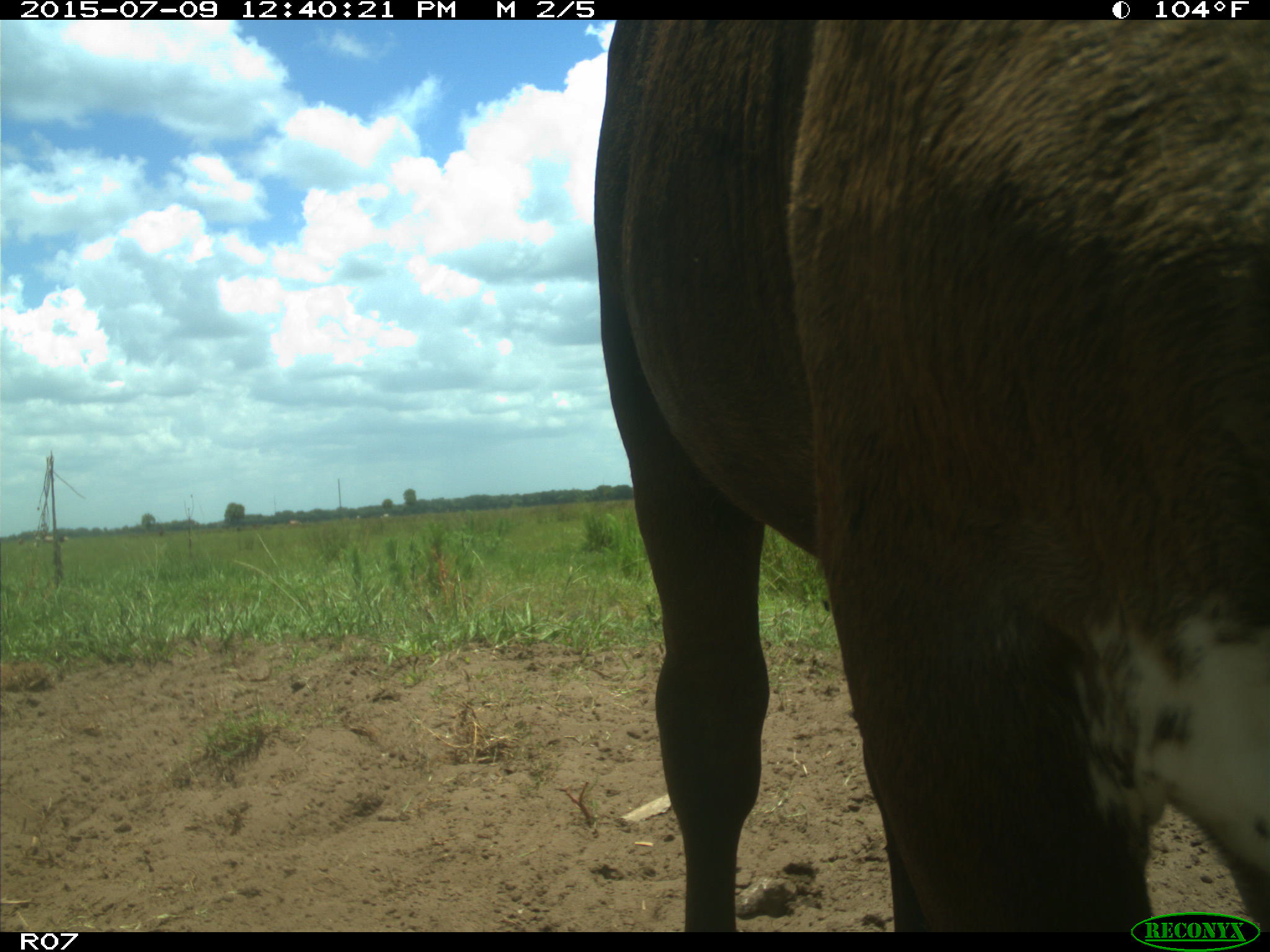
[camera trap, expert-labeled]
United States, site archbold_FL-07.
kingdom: Animalia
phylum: Chordata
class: Mammalia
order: Artiodactyla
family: Bovidae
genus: Bos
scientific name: Bos taurus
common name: domestic cow